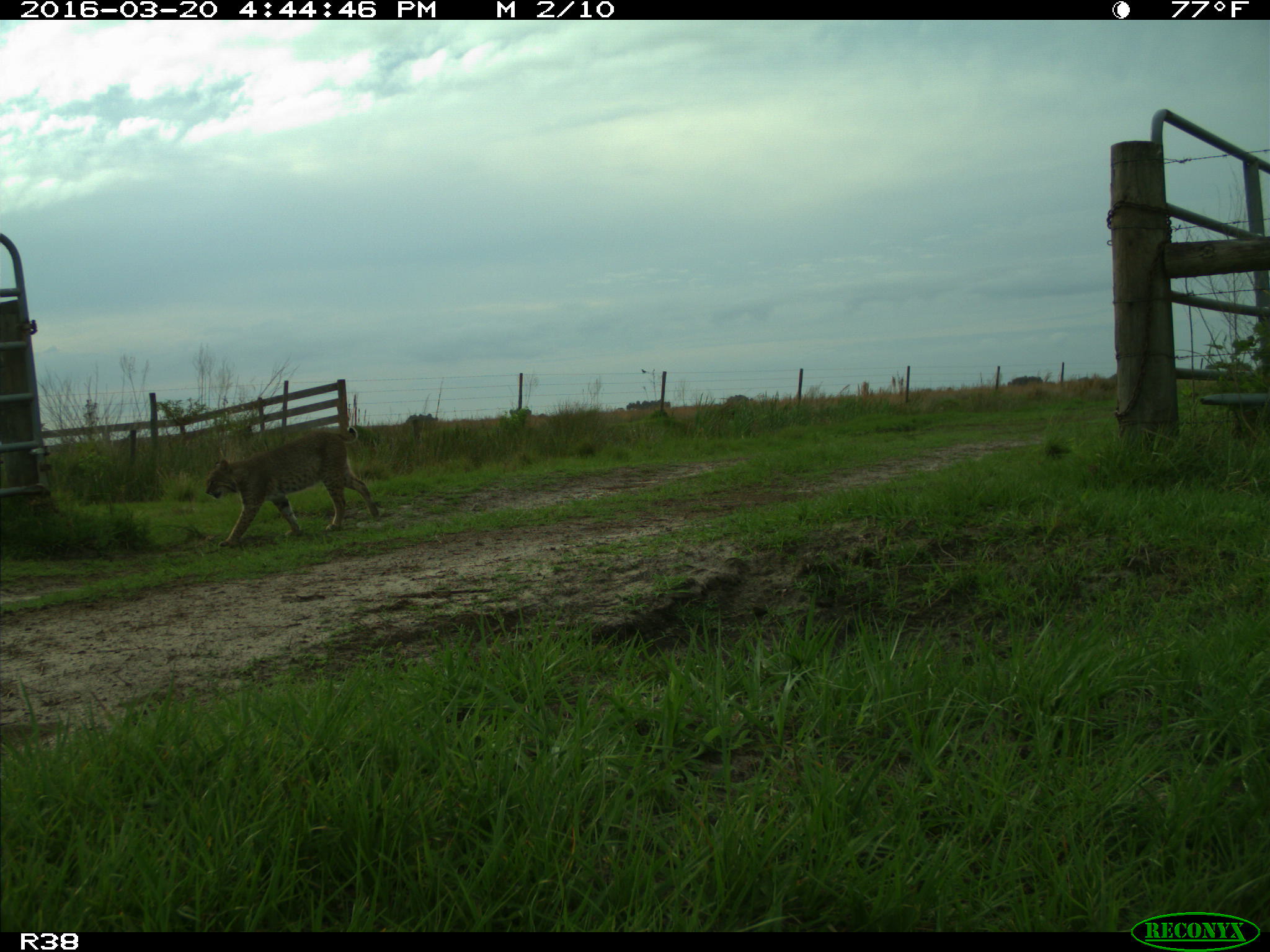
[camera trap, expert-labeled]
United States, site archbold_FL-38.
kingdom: Animalia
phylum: Chordata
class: Mammalia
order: Carnivora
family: Felidae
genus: Lynx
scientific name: Lynx rufus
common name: bobcat